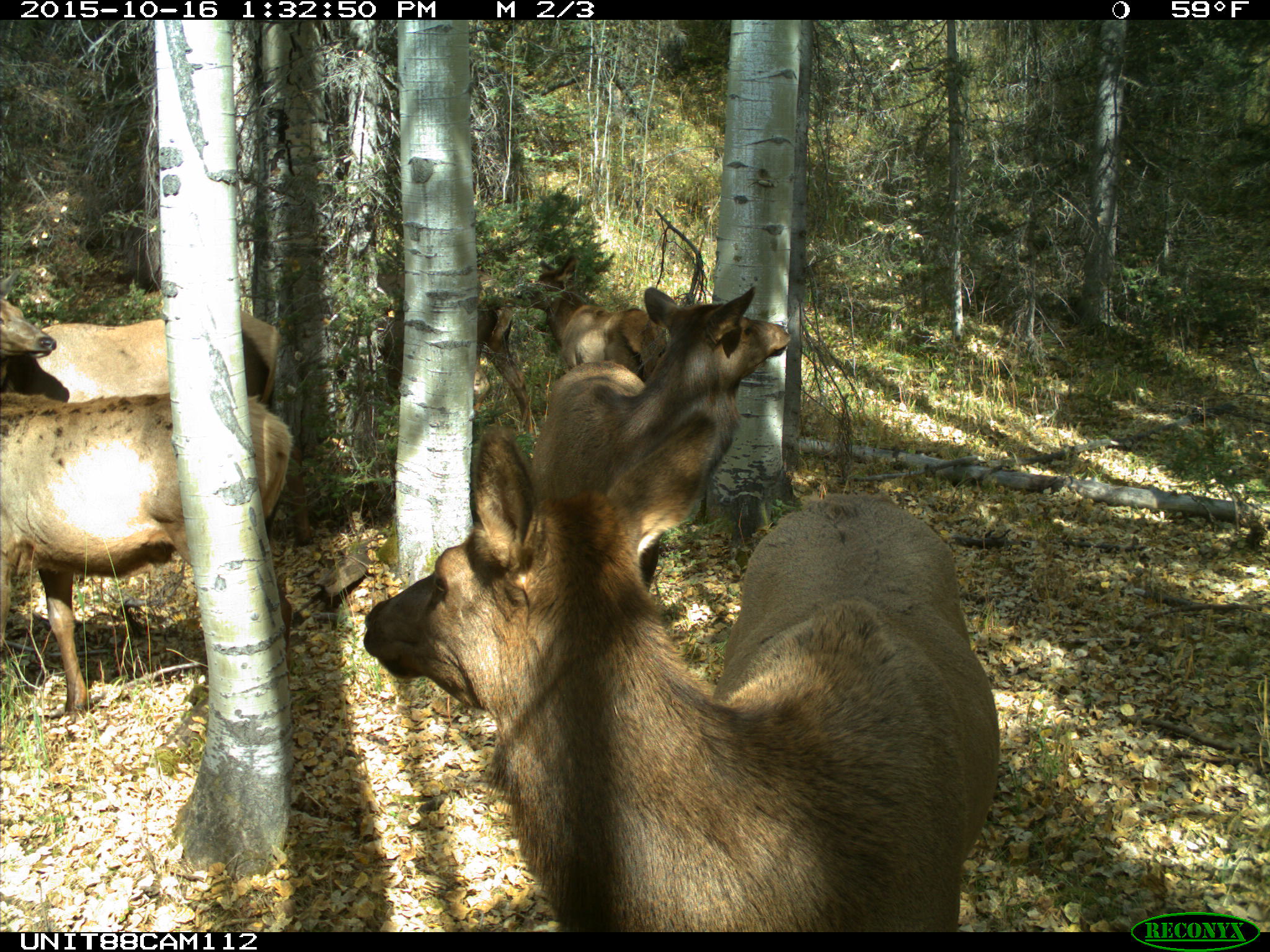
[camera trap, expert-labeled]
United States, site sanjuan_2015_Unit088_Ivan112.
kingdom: Animalia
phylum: Chordata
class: Mammalia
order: Artiodactyla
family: Cervidae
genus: Cervus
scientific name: Cervus elaphus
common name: red deer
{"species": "Cervus elaphus (red deer)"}